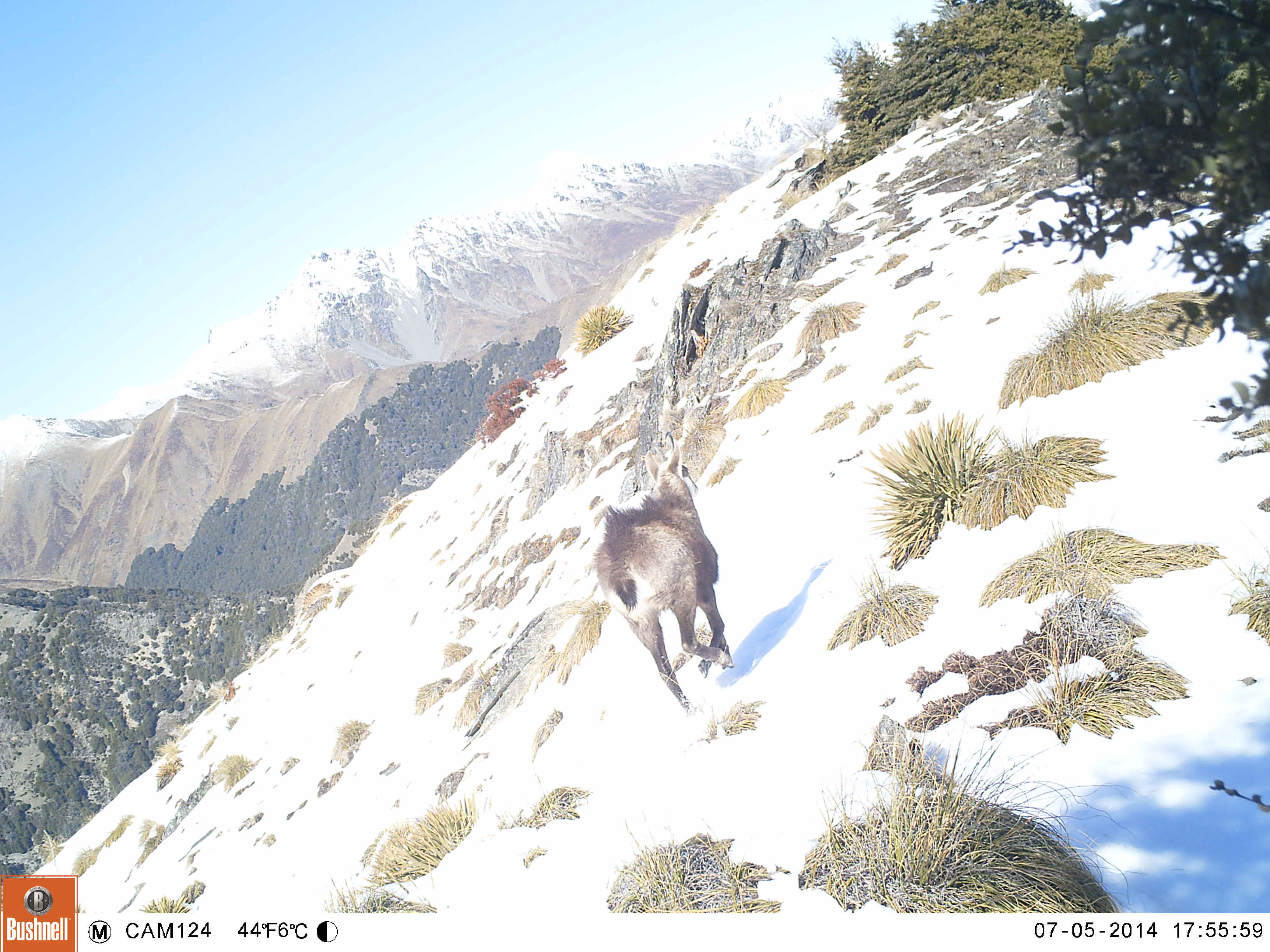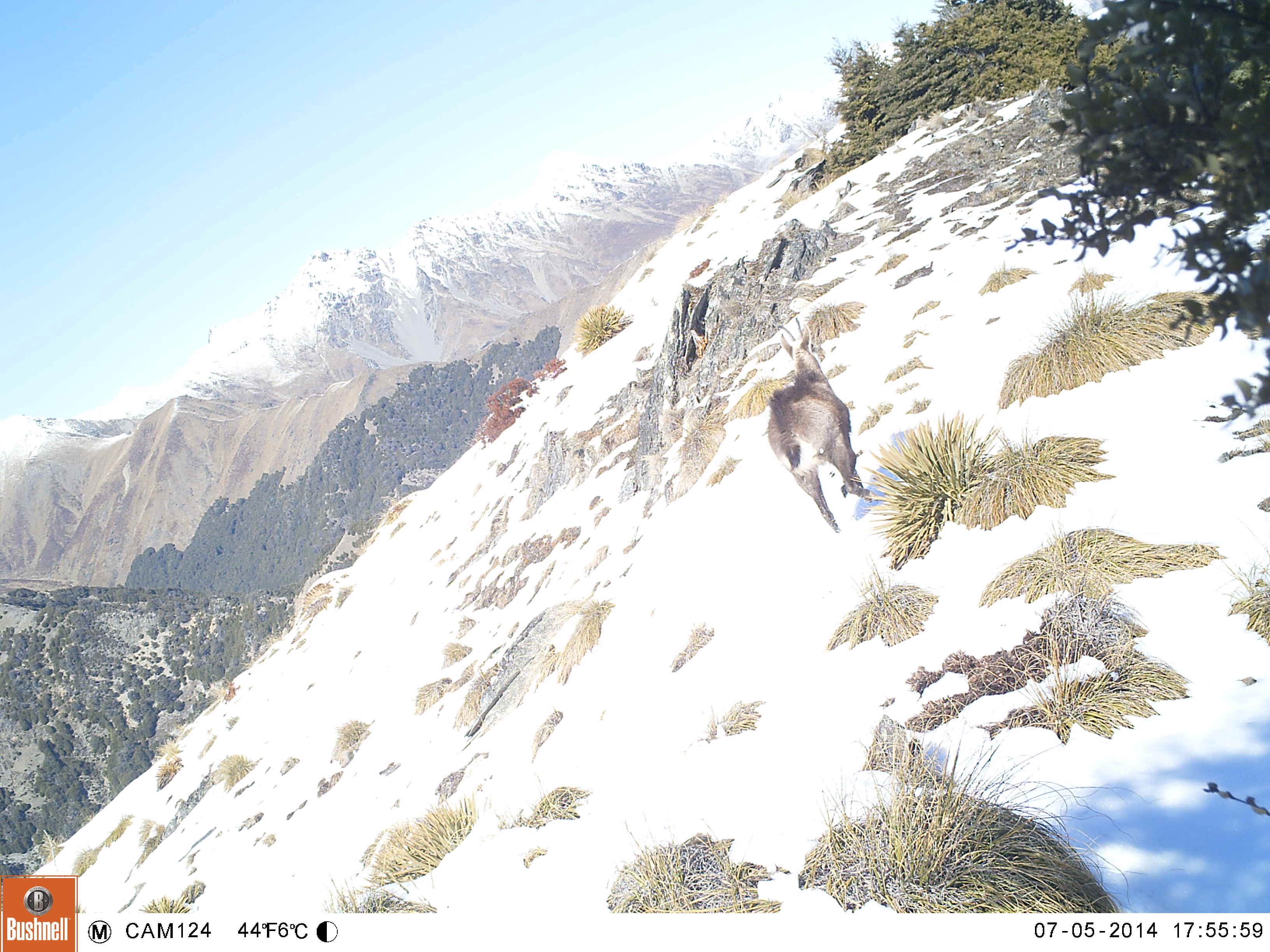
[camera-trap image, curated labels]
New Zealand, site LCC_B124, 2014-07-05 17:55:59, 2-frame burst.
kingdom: Animalia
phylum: Chordata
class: Mammalia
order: Artiodactyla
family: Bovidae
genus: Rupicapra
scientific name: Rupicapra rupicapra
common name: alpine chamois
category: chamois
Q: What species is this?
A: Chamois (alpine chamois) (Rupicapra rupicapra).